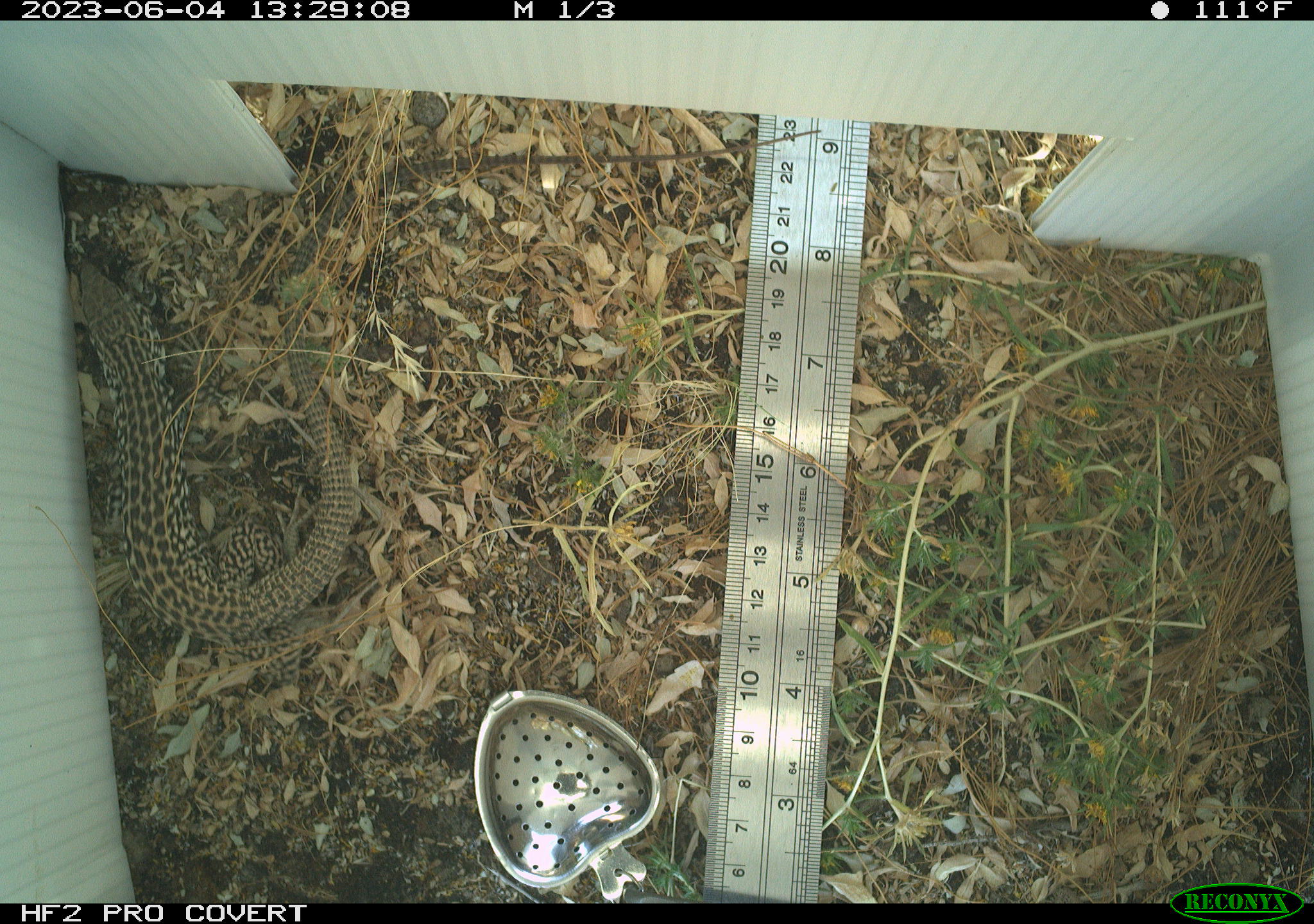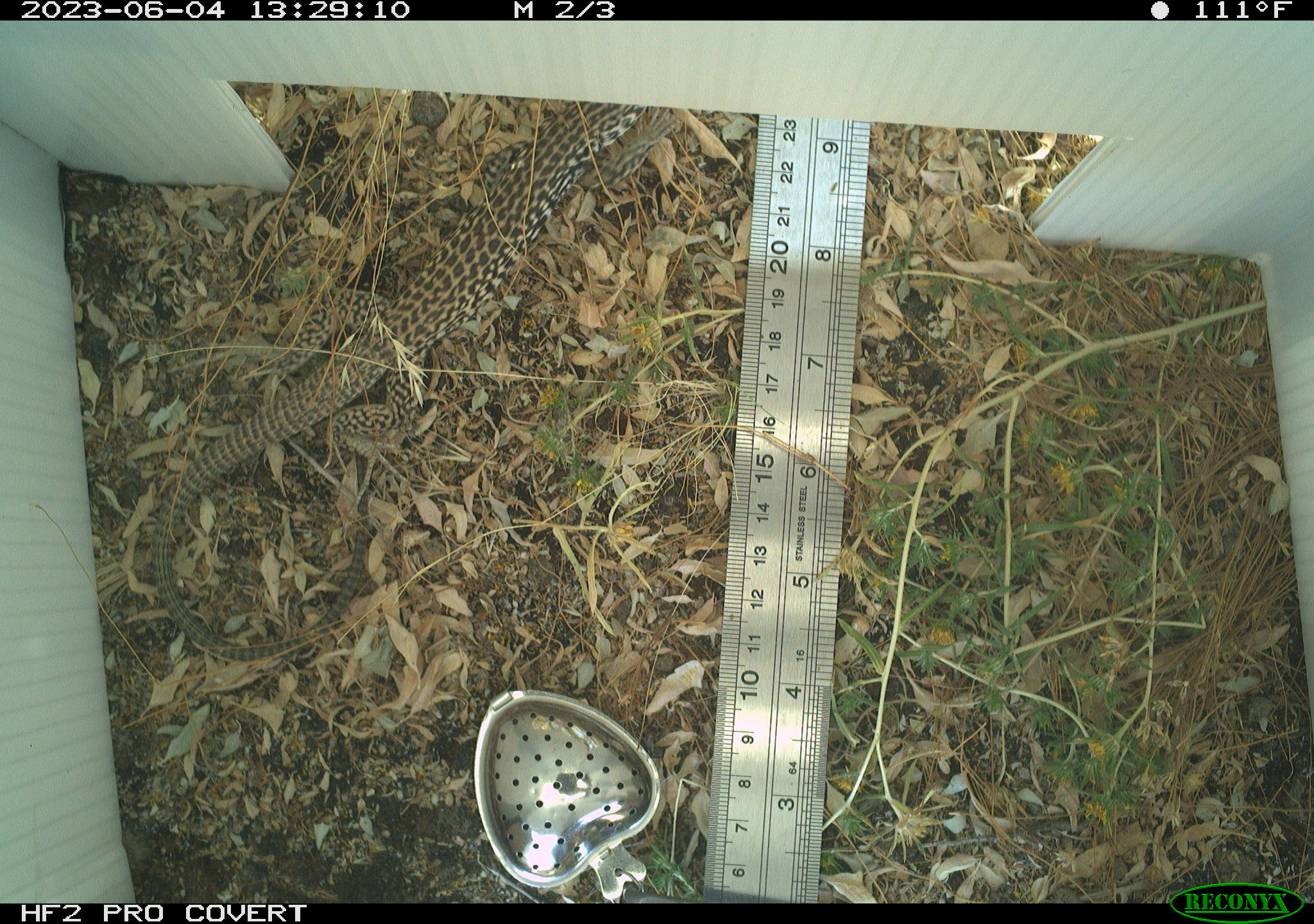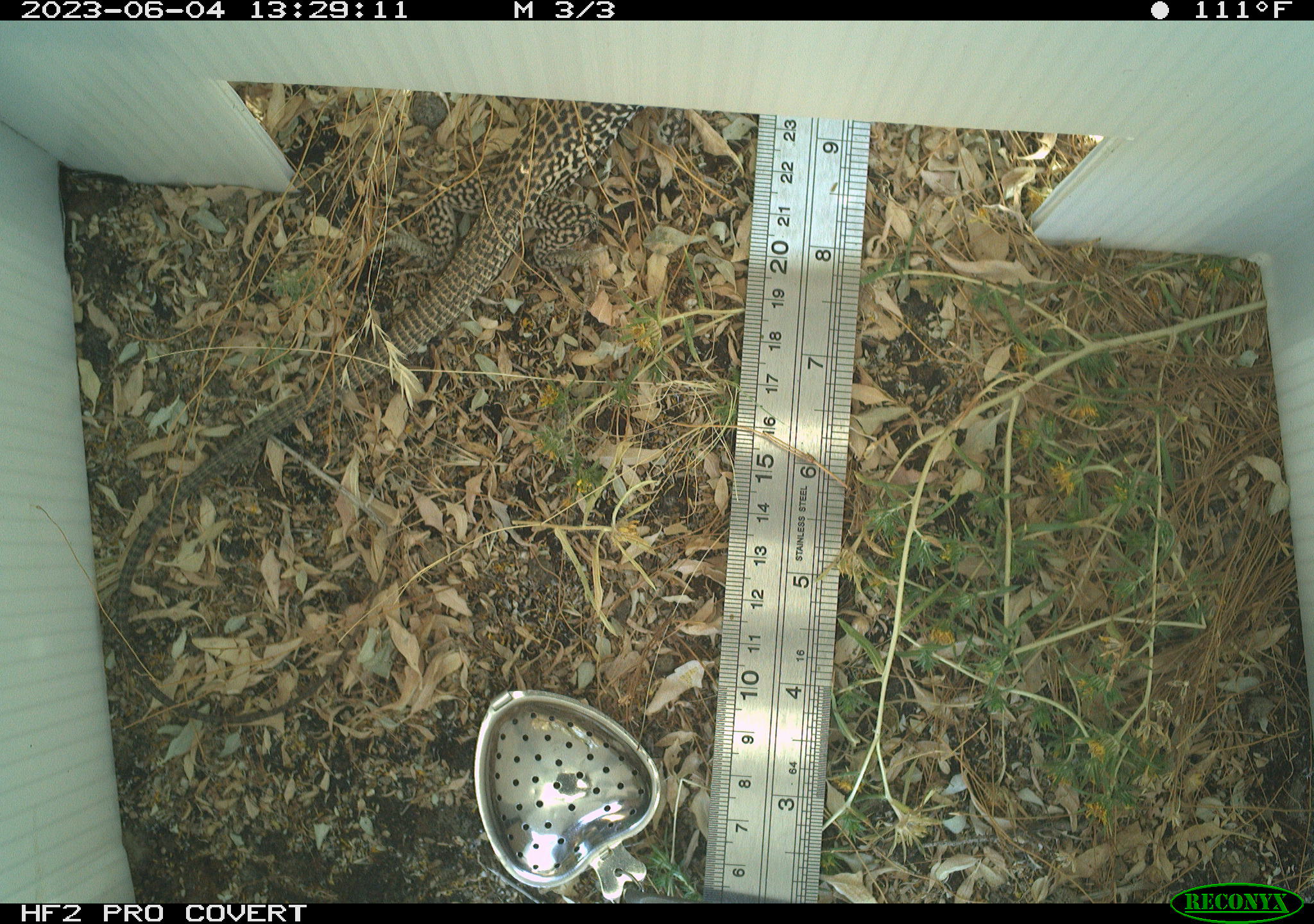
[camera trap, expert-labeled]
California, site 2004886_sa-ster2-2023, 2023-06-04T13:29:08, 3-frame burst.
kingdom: Animalia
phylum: Chordata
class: Reptilia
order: Squamata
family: Teiidae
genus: Aspidoscelis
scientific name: Aspidoscelis tigris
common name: western whiptail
Western whiptail (Aspidoscelis tigris).